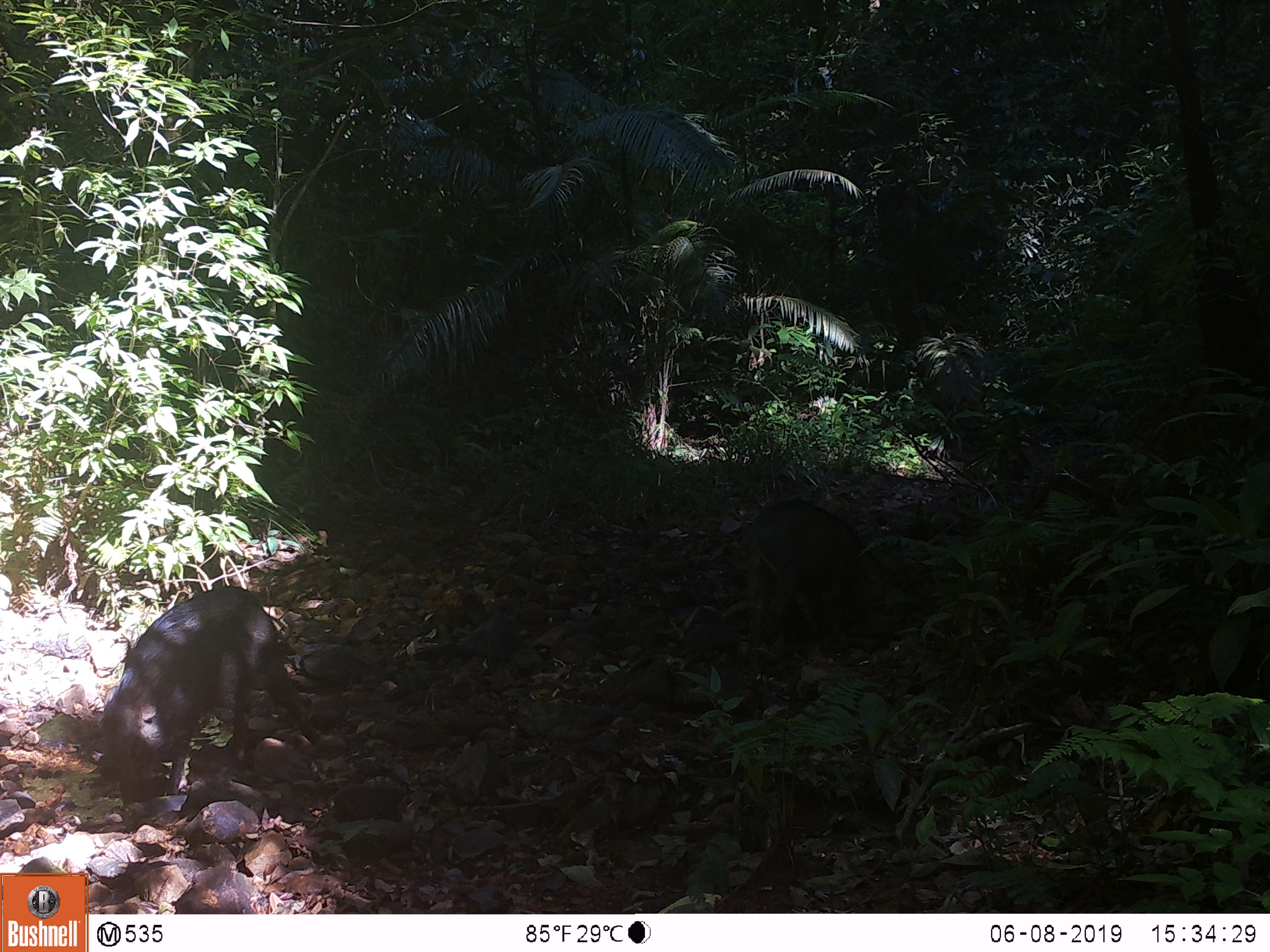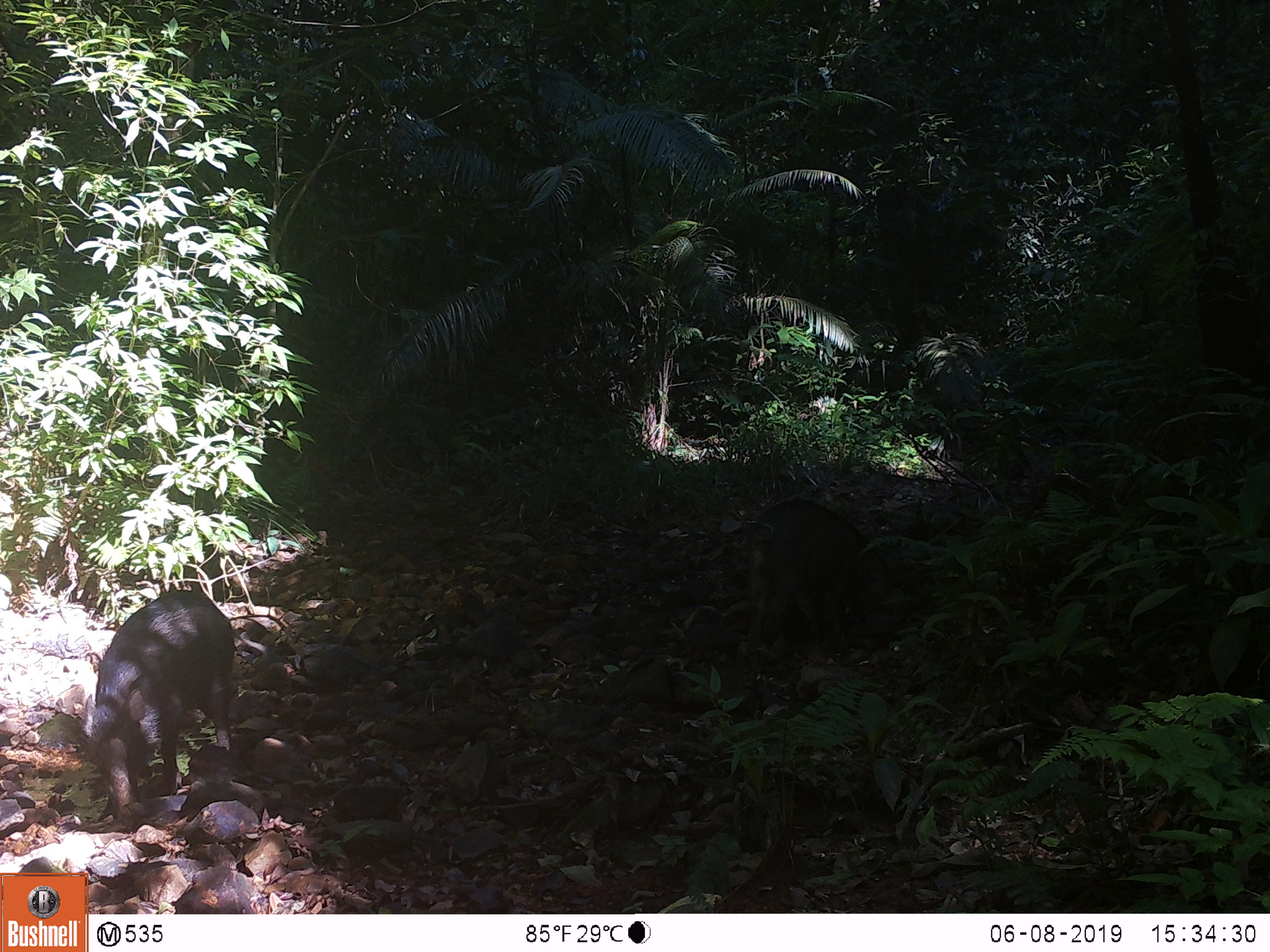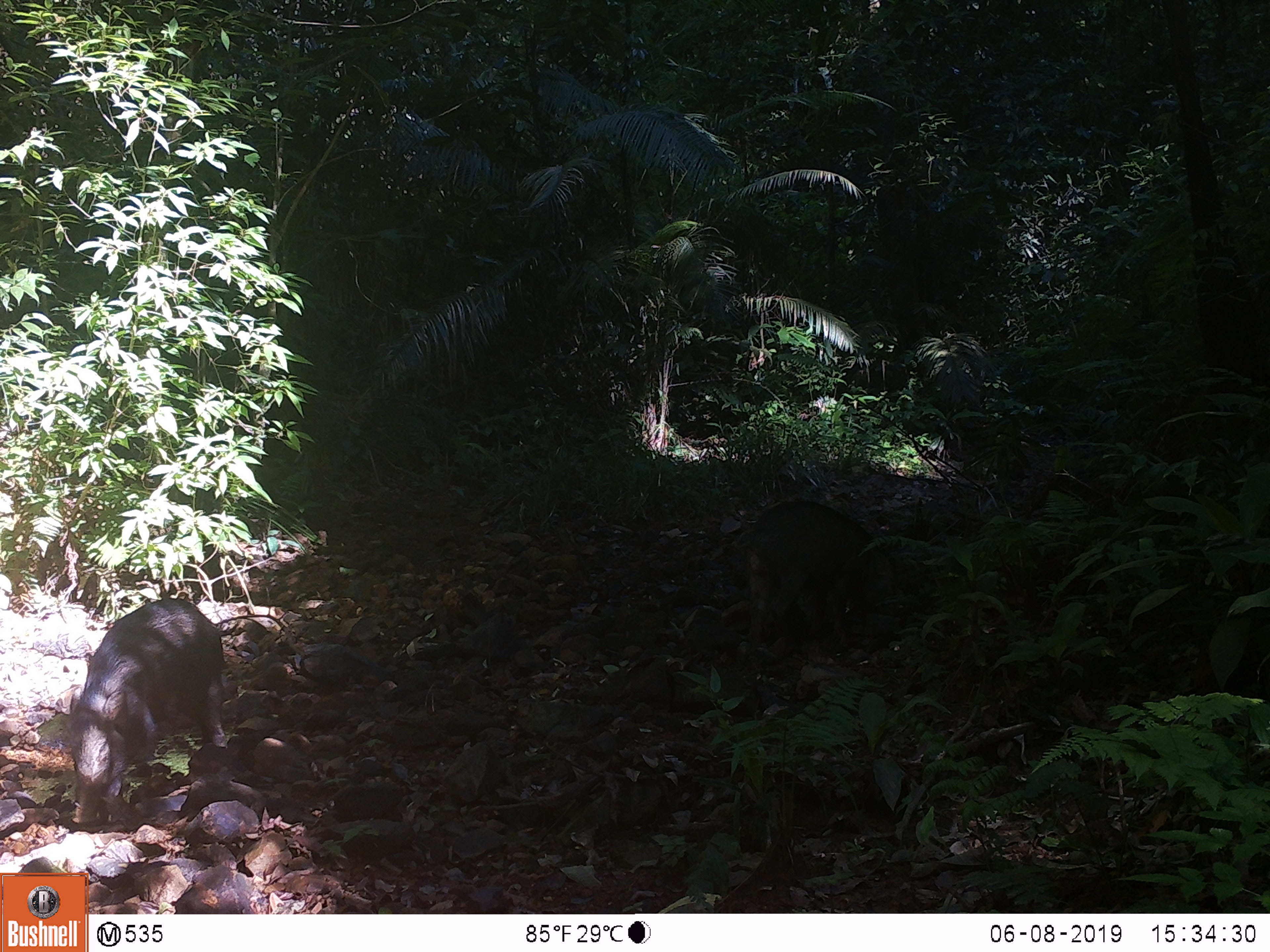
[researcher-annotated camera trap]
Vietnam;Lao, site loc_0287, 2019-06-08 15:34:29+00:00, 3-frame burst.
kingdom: Animalia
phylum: Chordata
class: Mammalia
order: Artiodactyla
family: Suidae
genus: Sus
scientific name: Sus scrofa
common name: eurasian wild pig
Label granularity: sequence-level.